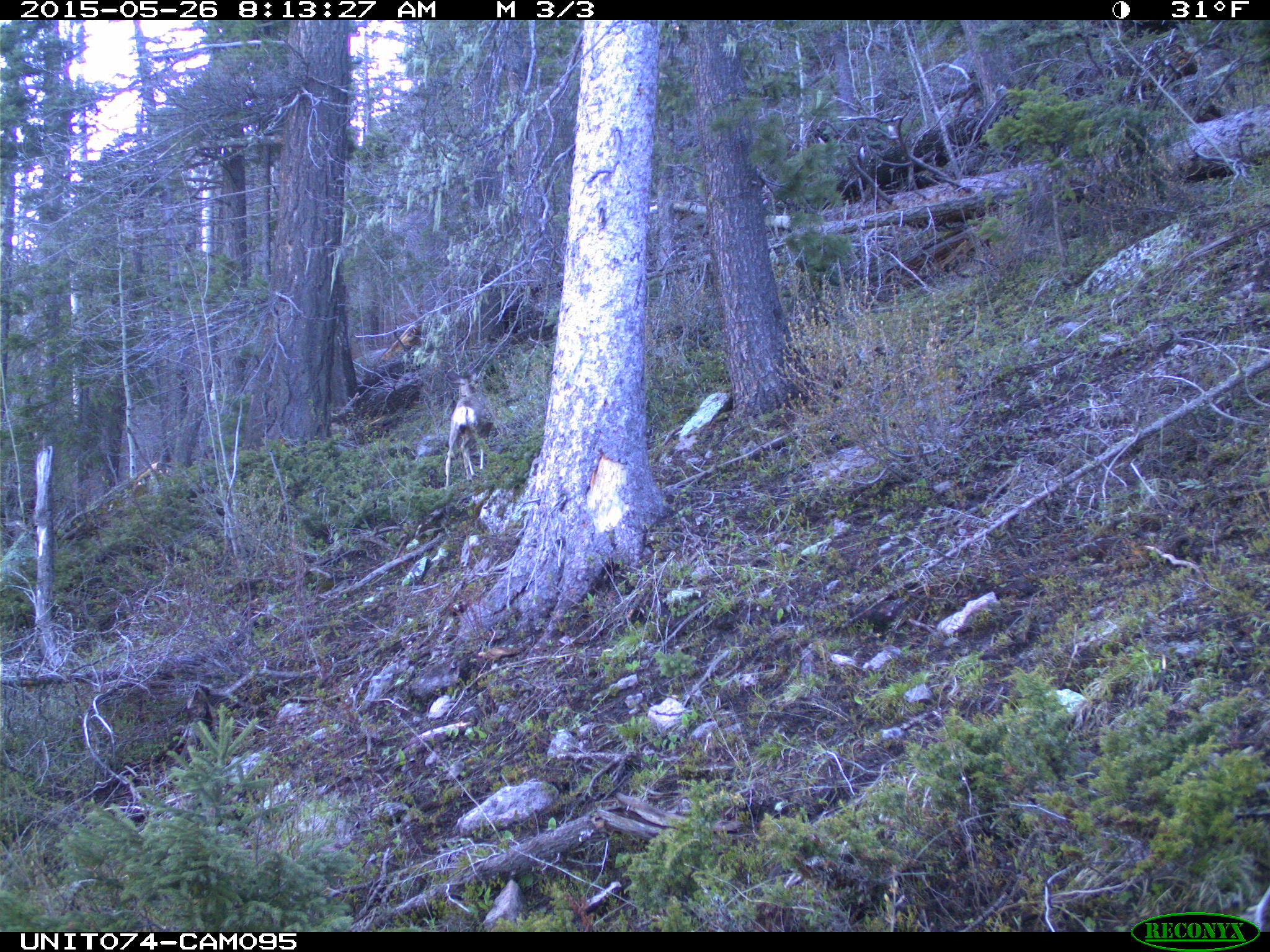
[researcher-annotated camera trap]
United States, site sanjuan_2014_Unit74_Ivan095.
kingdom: Animalia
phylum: Chordata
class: Mammalia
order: Artiodactyla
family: Cervidae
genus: Odocoileus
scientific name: Odocoileus hemionus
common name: mule deer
Odocoileus hemionus (mule deer).